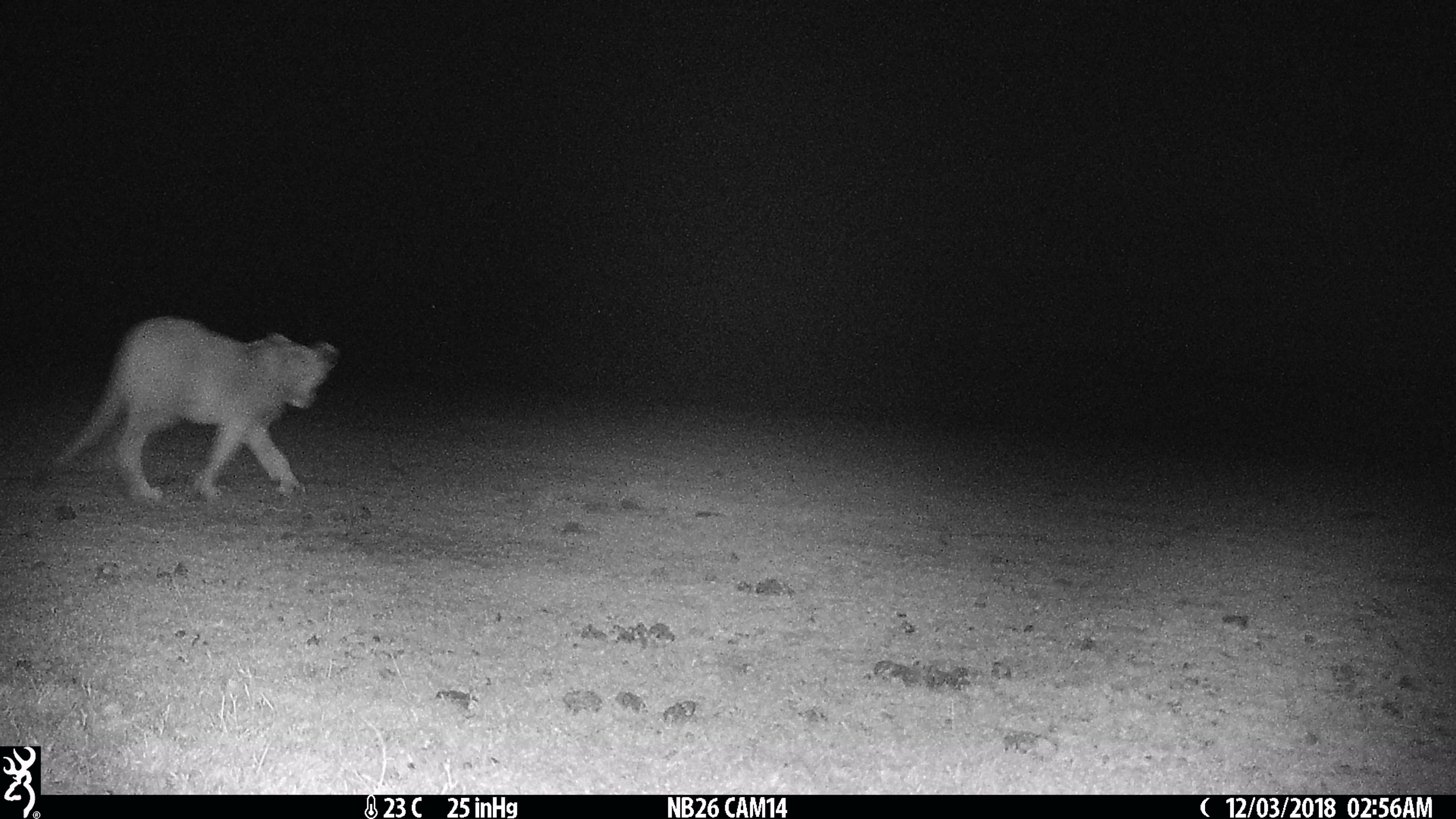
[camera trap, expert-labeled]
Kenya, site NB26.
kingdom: Animalia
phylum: Chordata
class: Mammalia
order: Carnivora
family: Felidae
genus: Panthera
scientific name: Panthera leo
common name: lion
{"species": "lion (Panthera leo)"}